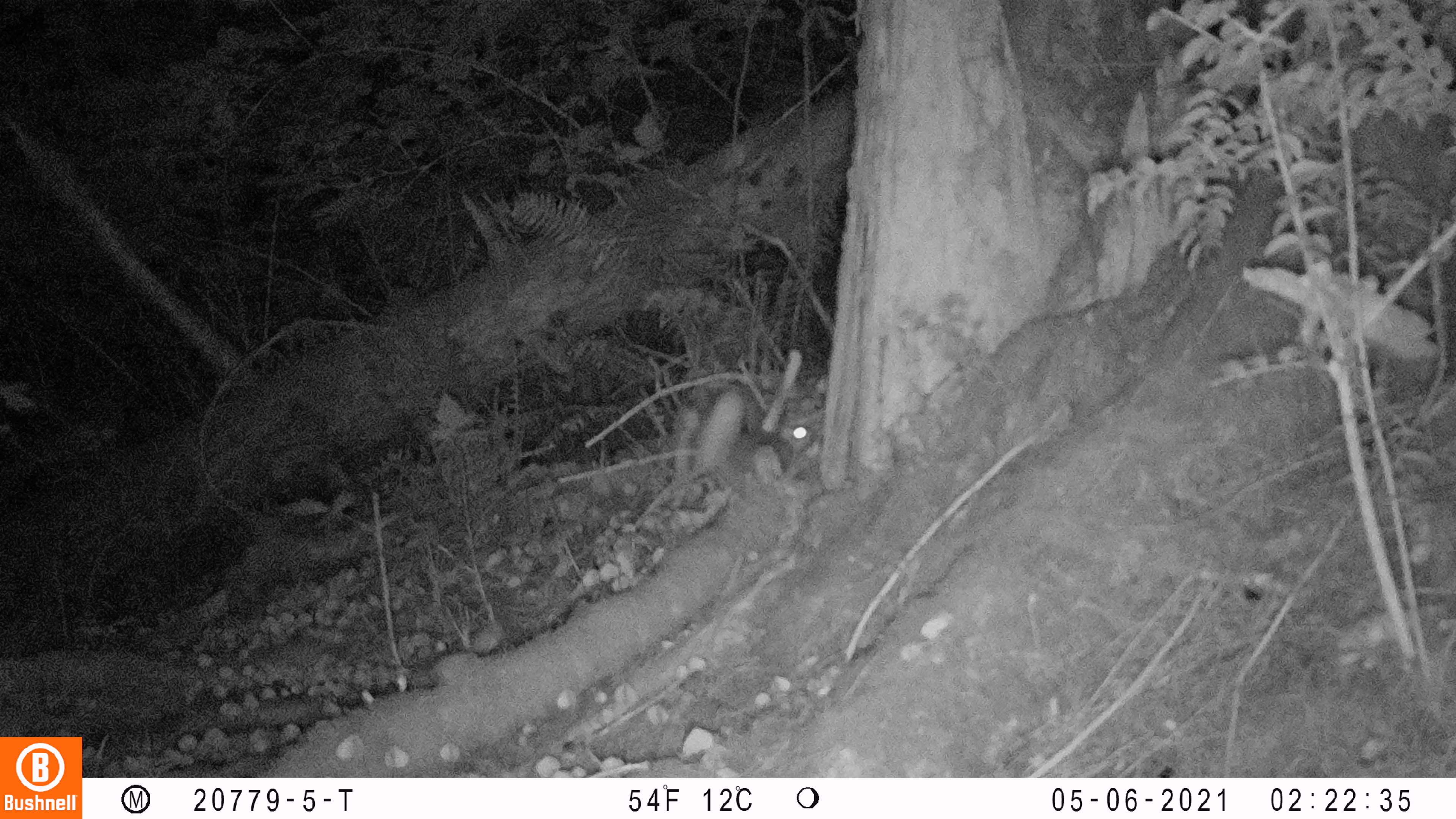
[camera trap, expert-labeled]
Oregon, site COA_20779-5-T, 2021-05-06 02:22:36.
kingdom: Animalia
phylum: Chordata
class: Mammalia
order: Rodentia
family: Sciuridae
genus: Glaucomys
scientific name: Glaucomys oregonensis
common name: humboldt's flying squirrel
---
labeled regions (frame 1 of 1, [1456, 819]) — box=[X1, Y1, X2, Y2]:
humboldt's flying squirrel: box=[666, 368, 836, 522]